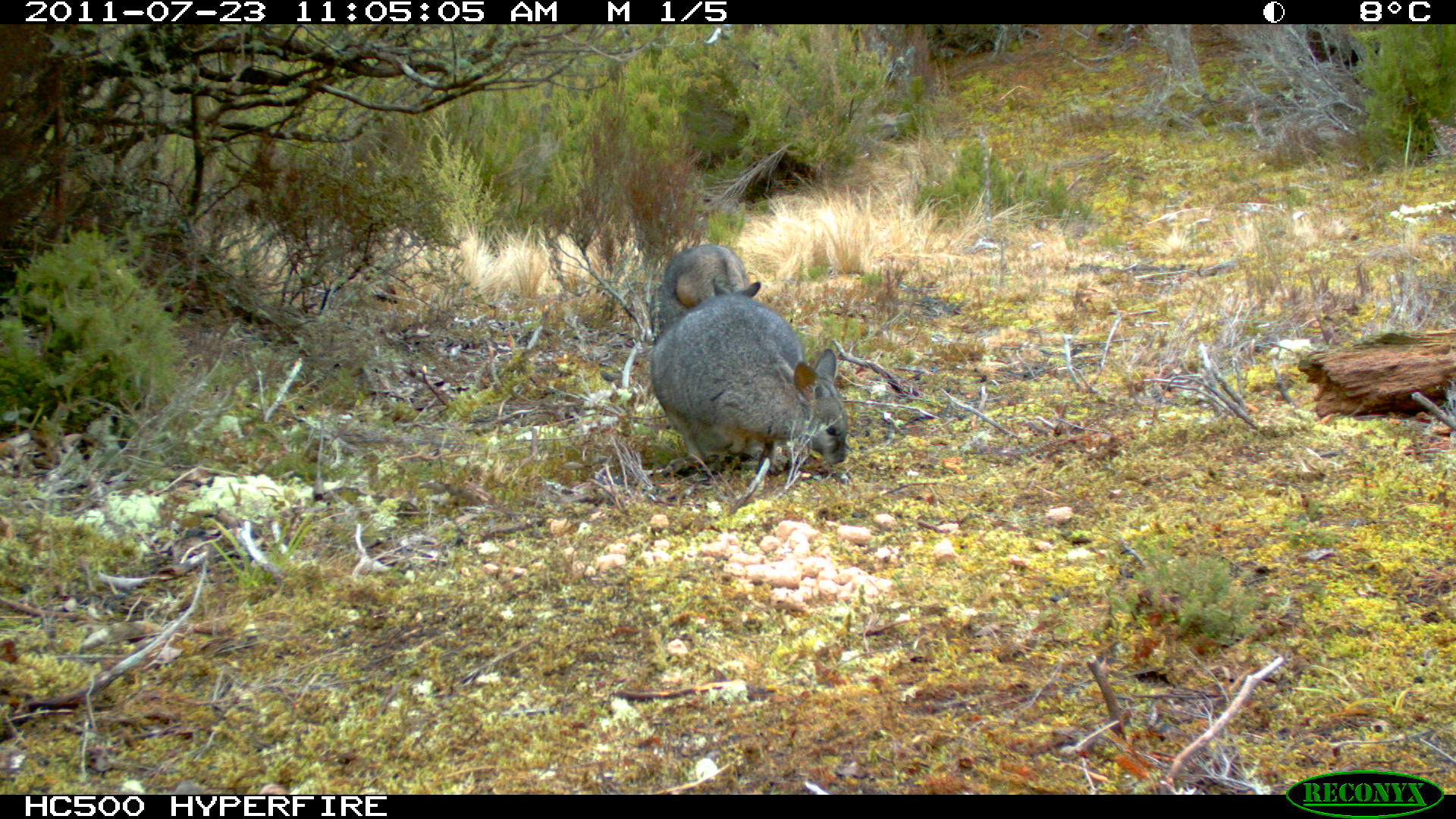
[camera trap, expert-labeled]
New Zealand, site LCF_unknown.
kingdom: Animalia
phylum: Chordata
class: Mammalia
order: Diprotodontia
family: Macropodidae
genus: Notamacropus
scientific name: Notamacropus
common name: wallaby